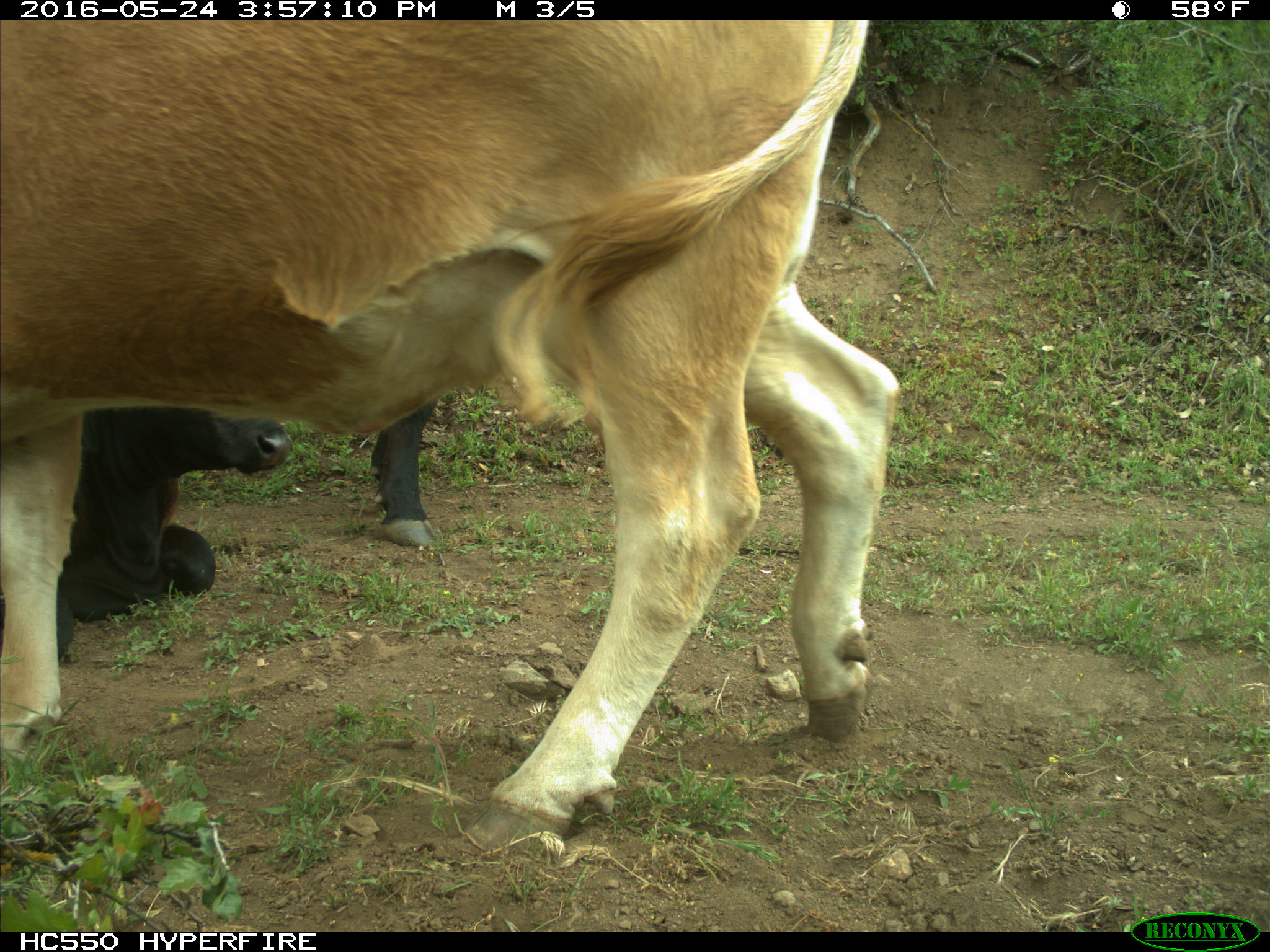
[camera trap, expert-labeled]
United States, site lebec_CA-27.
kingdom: Animalia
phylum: Chordata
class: Mammalia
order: Artiodactyla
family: Bovidae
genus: Bos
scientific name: Bos taurus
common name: domestic cow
Bos taurus (domestic cow).